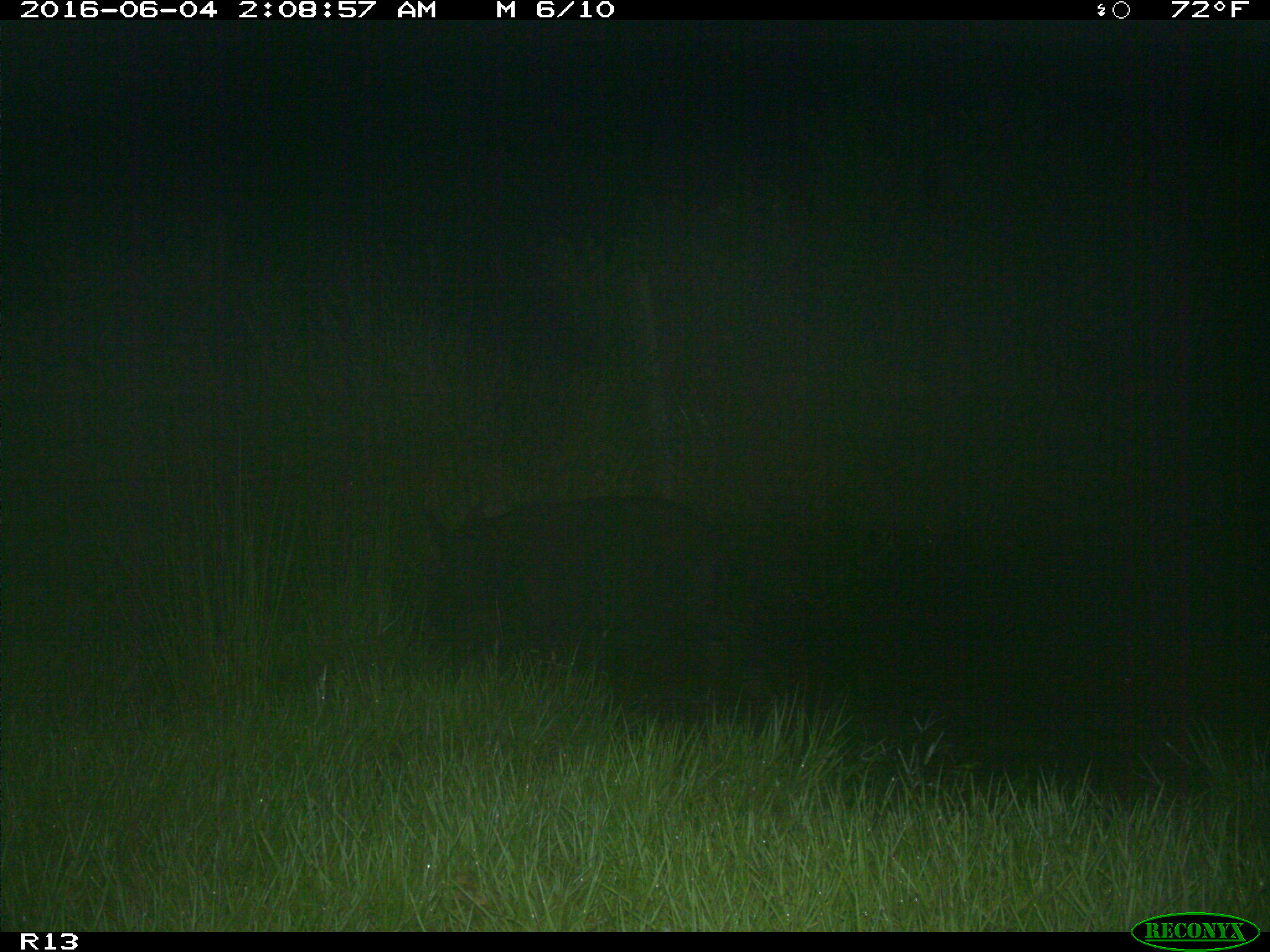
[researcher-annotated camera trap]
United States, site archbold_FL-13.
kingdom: Animalia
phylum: Chordata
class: Mammalia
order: Artiodactyla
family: Suidae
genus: Sus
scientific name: Sus scrofa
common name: wild boar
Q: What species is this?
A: Sus scrofa (wild boar).